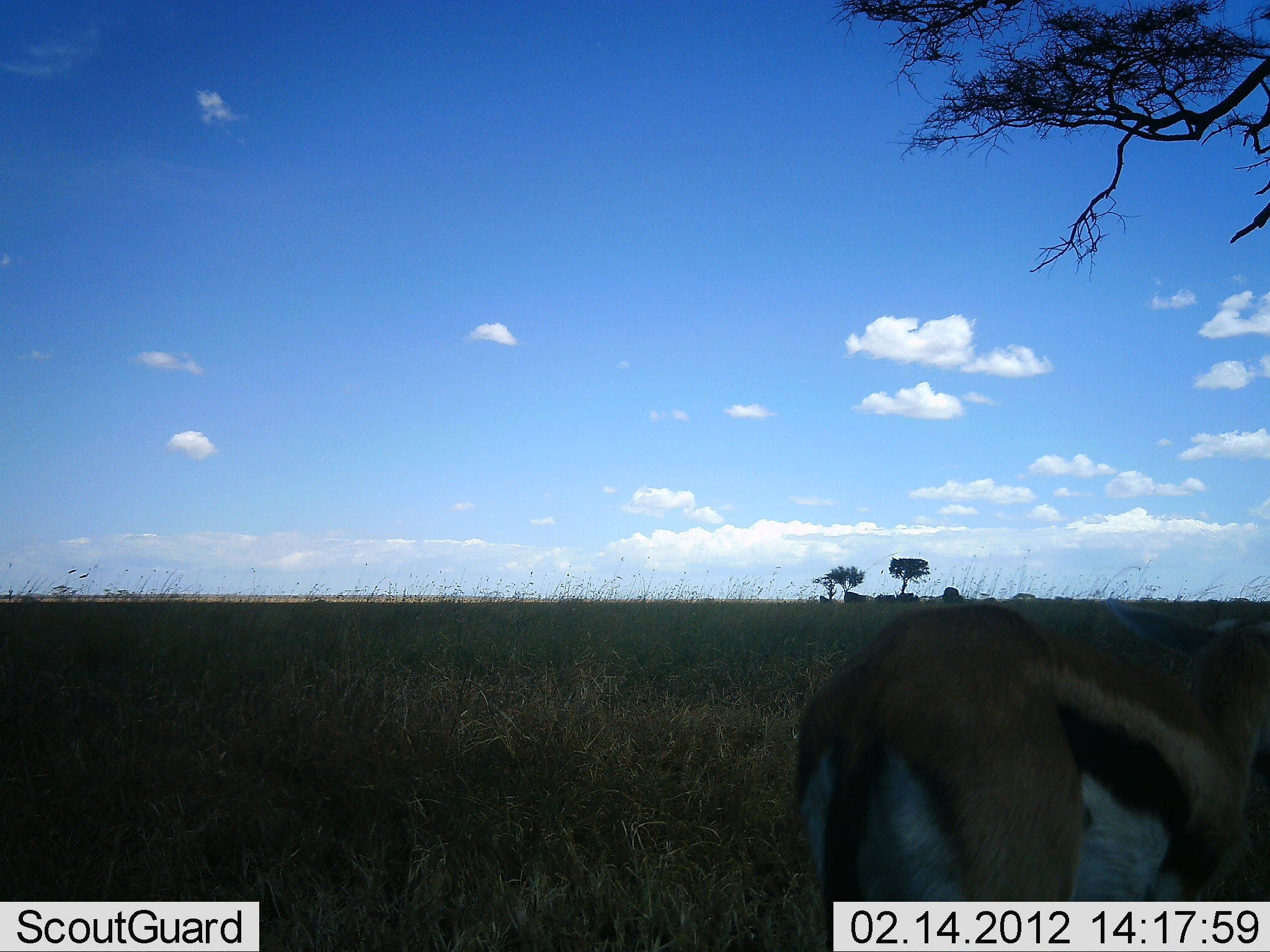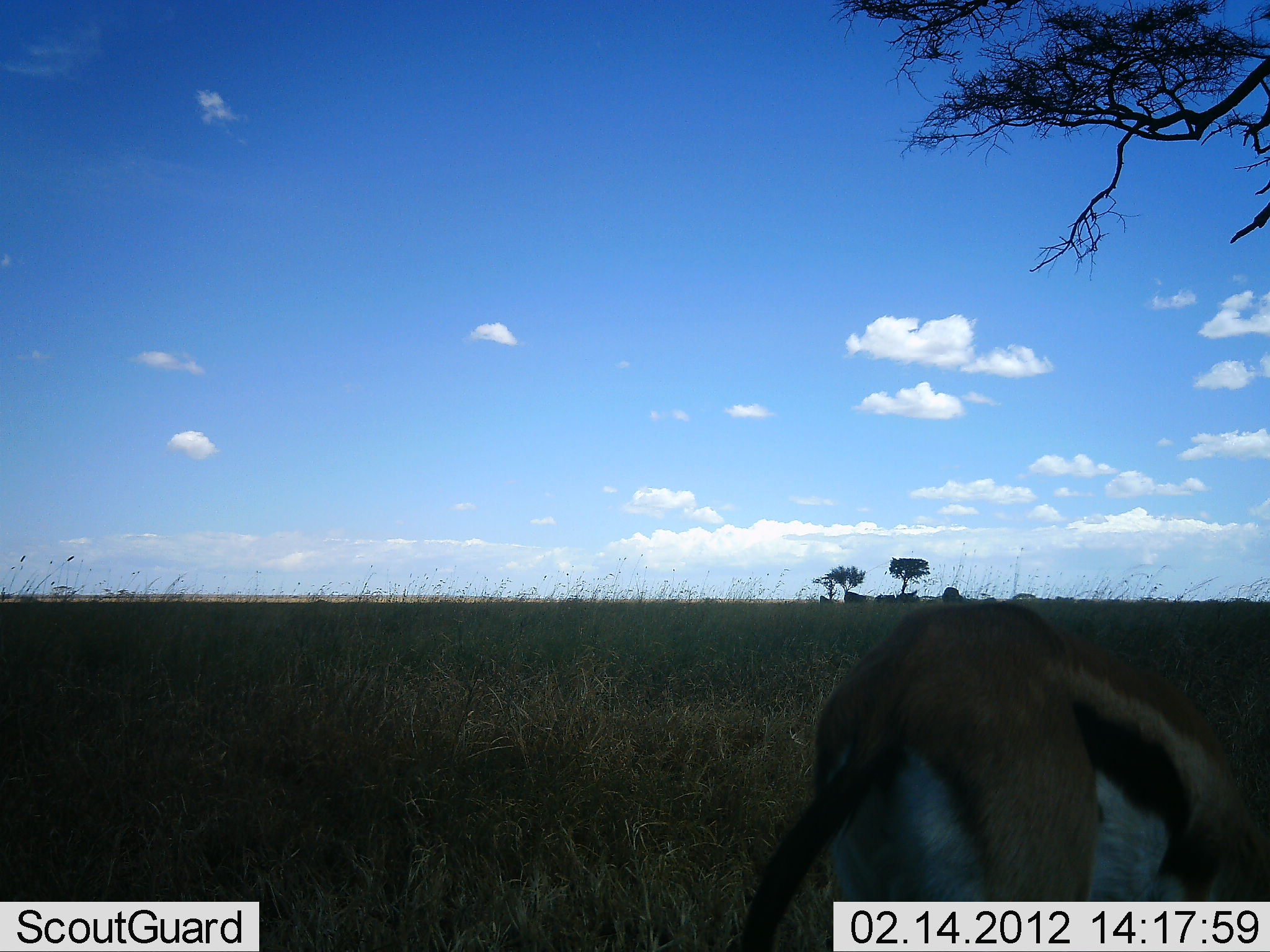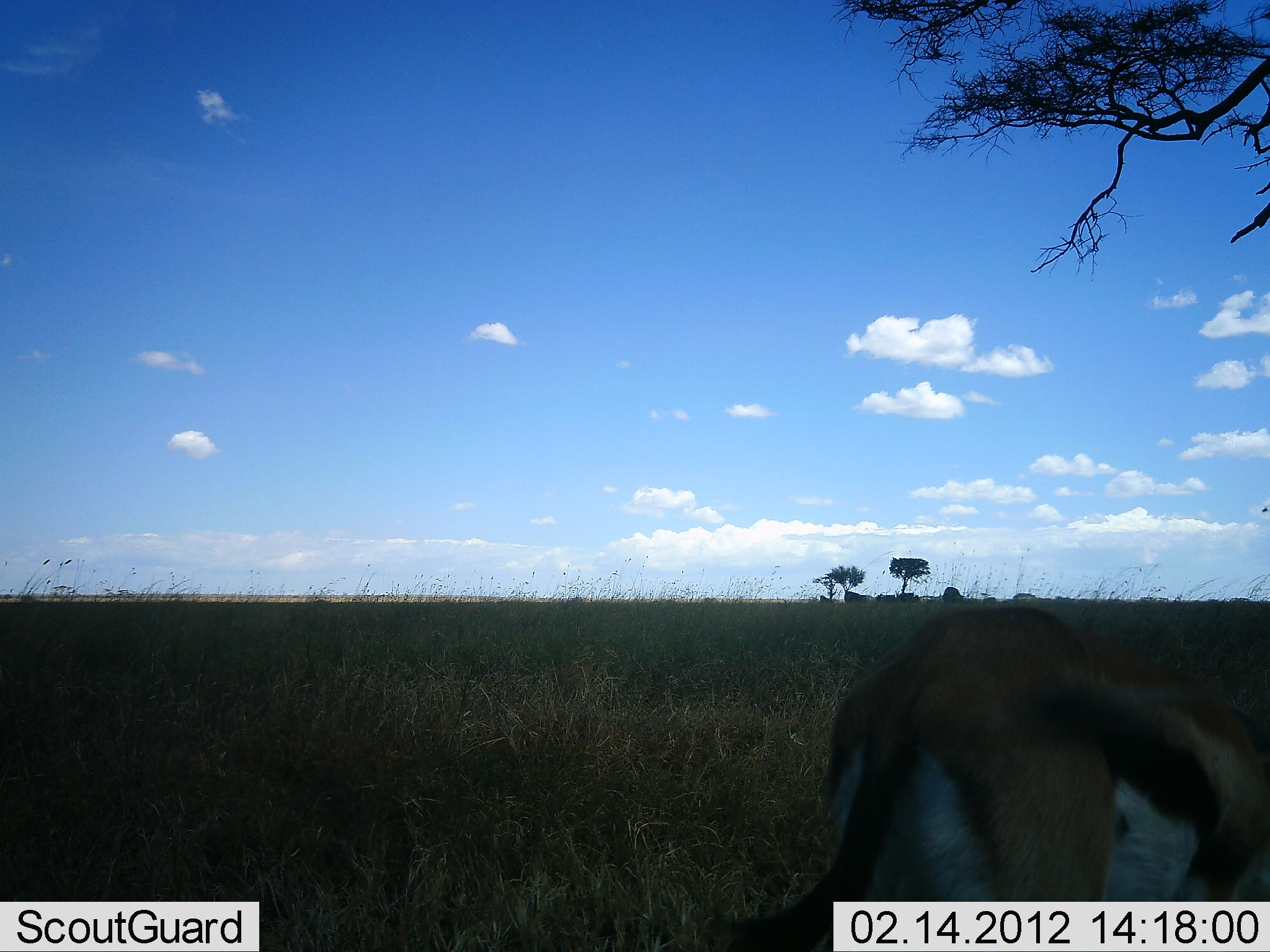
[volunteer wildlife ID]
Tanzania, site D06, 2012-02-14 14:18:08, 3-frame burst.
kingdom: Animalia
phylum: Chordata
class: Mammalia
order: Artiodactyla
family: Bovidae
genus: Eudorcas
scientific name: Eudorcas thomsonii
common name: thomson's gazelle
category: gazellethomsons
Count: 1.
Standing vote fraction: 31%.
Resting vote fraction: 0%.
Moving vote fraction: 8%.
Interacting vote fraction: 0%.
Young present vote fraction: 0%.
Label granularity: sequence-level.